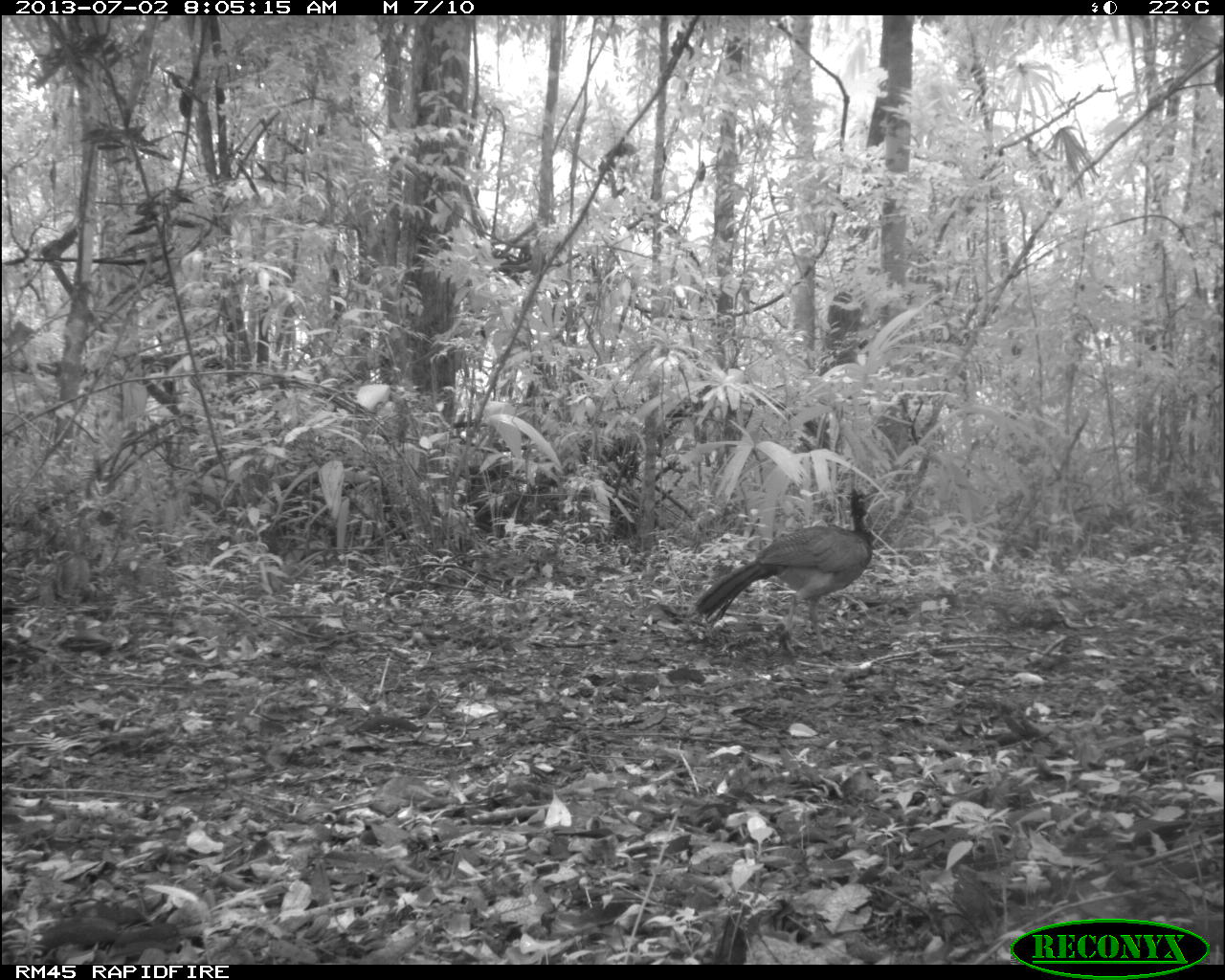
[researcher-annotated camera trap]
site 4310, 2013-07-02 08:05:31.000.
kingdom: Animalia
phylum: Chordata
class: Aves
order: Galliformes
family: Cracidae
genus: Crax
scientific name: Crax rubra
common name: great curassow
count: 1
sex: female